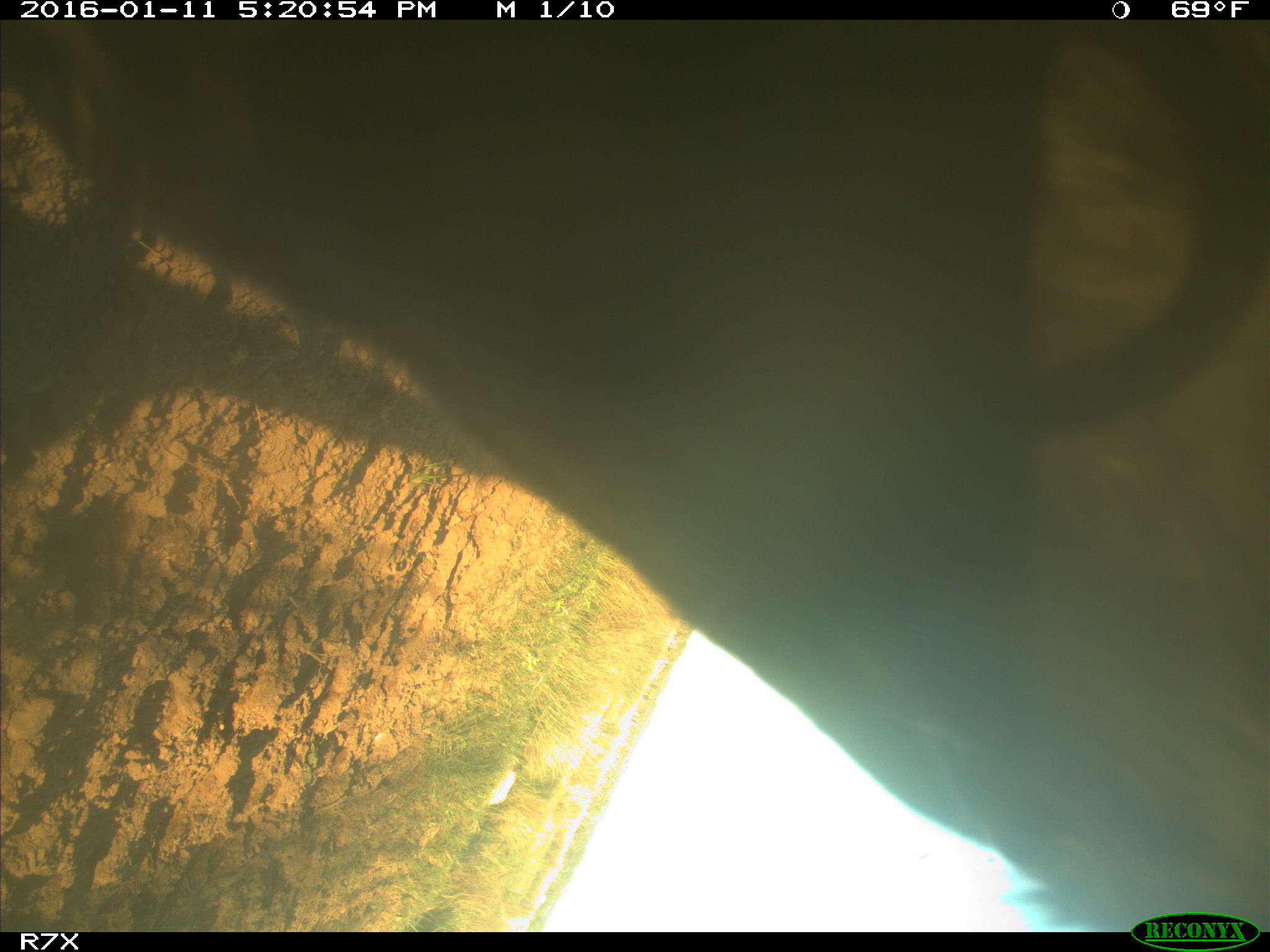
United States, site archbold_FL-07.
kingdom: Animalia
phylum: Chordata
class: Mammalia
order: Artiodactyla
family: Bovidae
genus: Bos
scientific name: Bos taurus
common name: domestic cow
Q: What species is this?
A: Bos taurus (domestic cow).